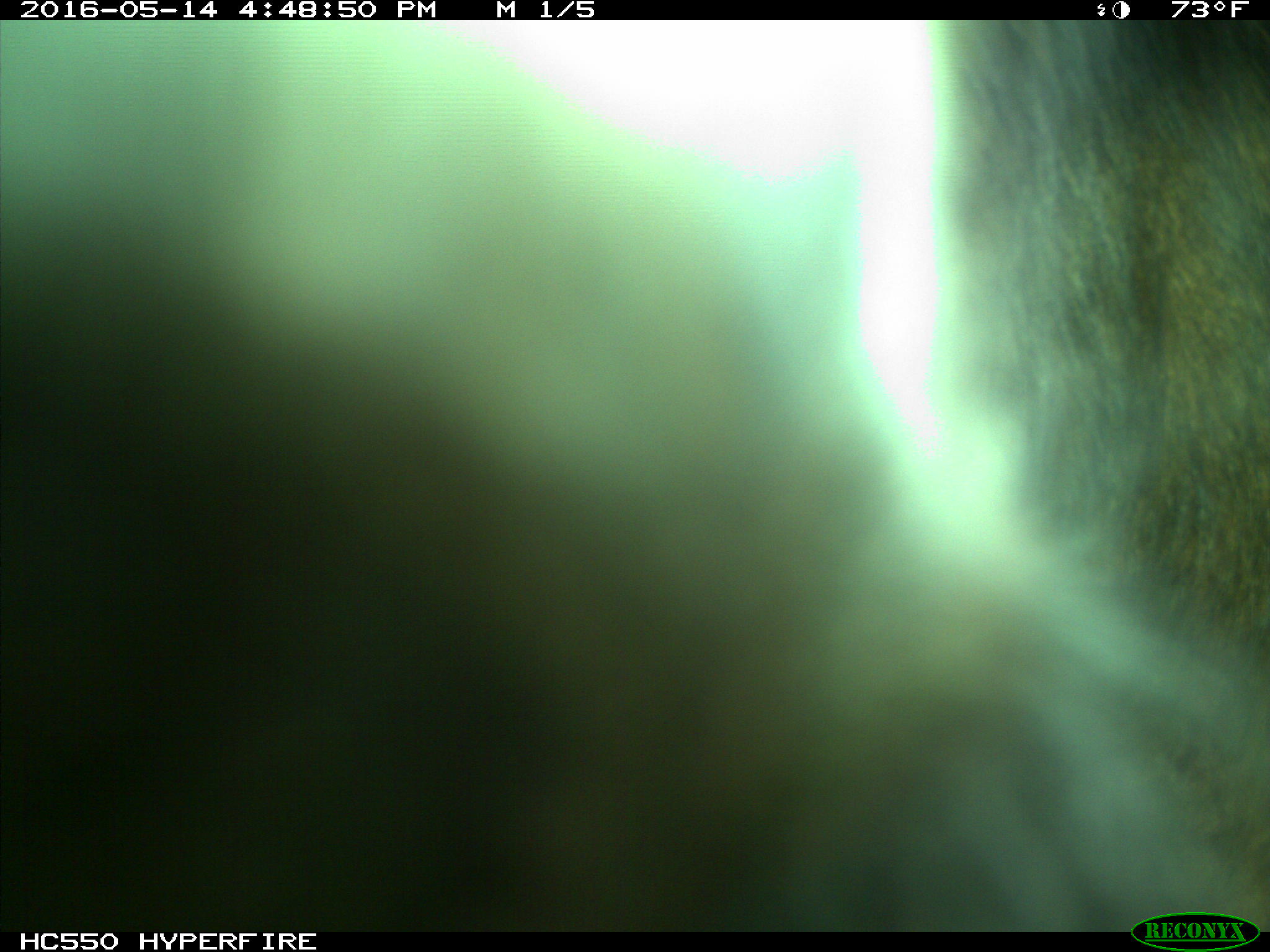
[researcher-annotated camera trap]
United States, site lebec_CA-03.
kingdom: Animalia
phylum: Chordata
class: Mammalia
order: Artiodactyla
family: Bovidae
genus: Bos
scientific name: Bos taurus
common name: domestic cow